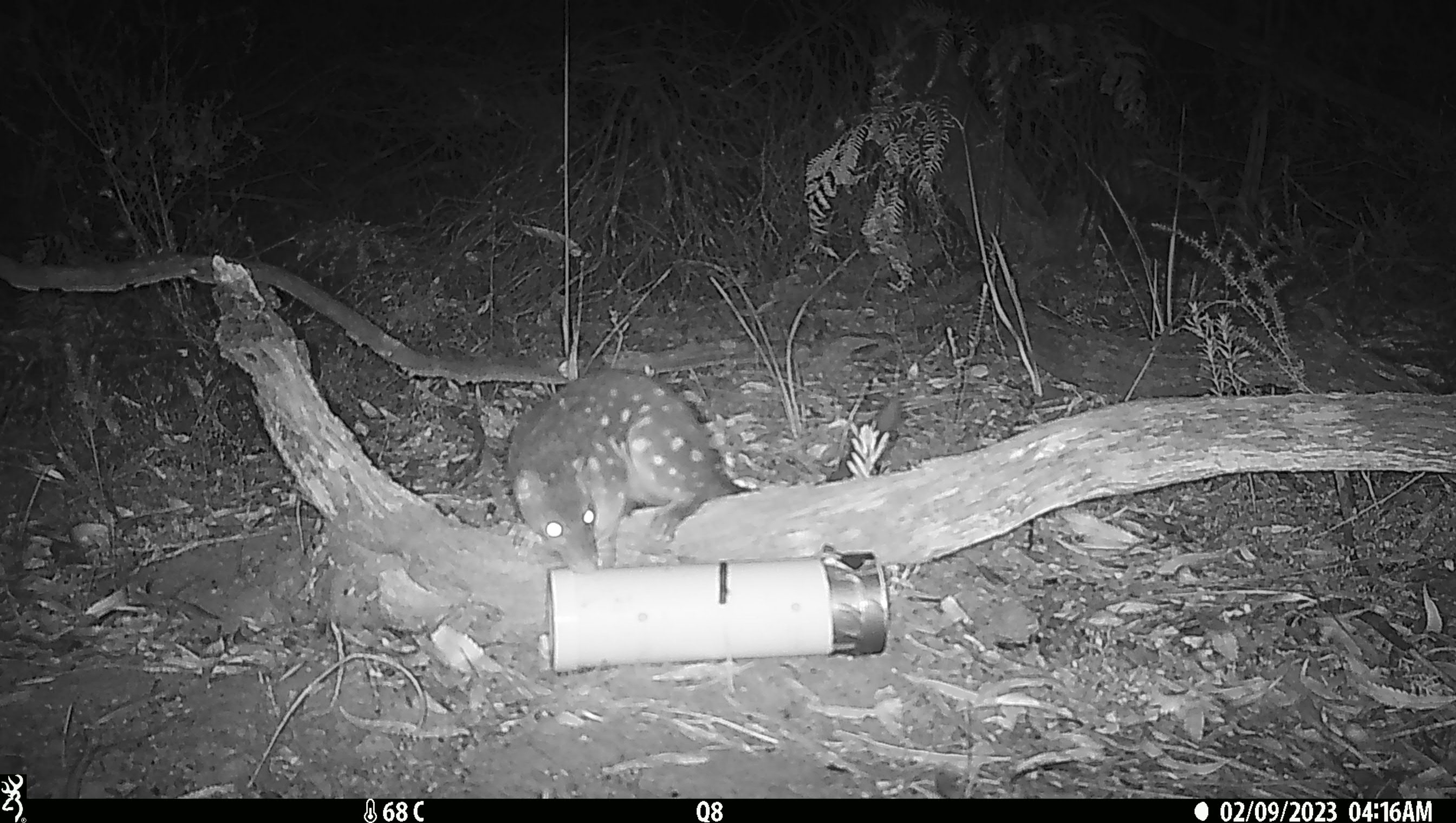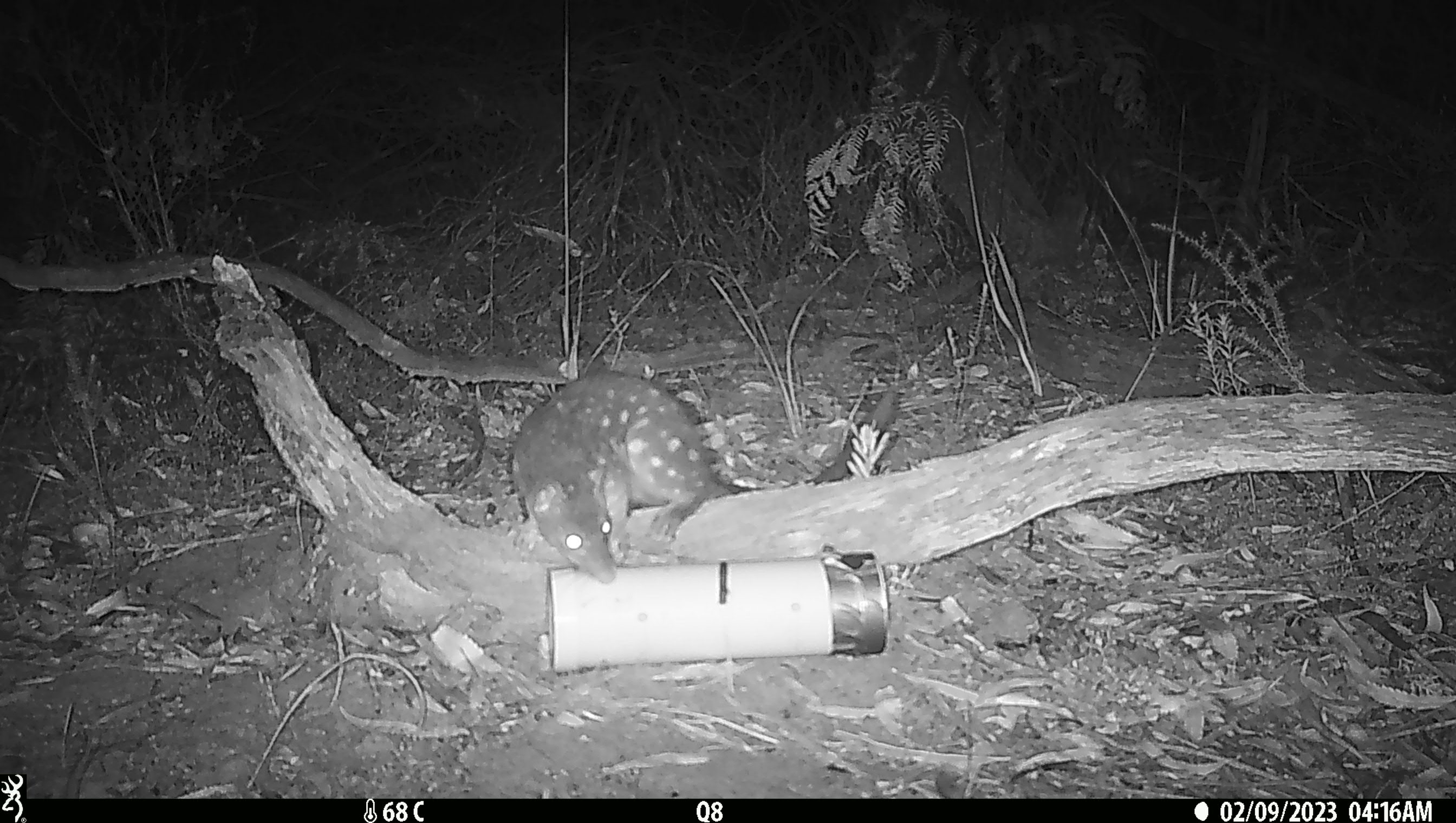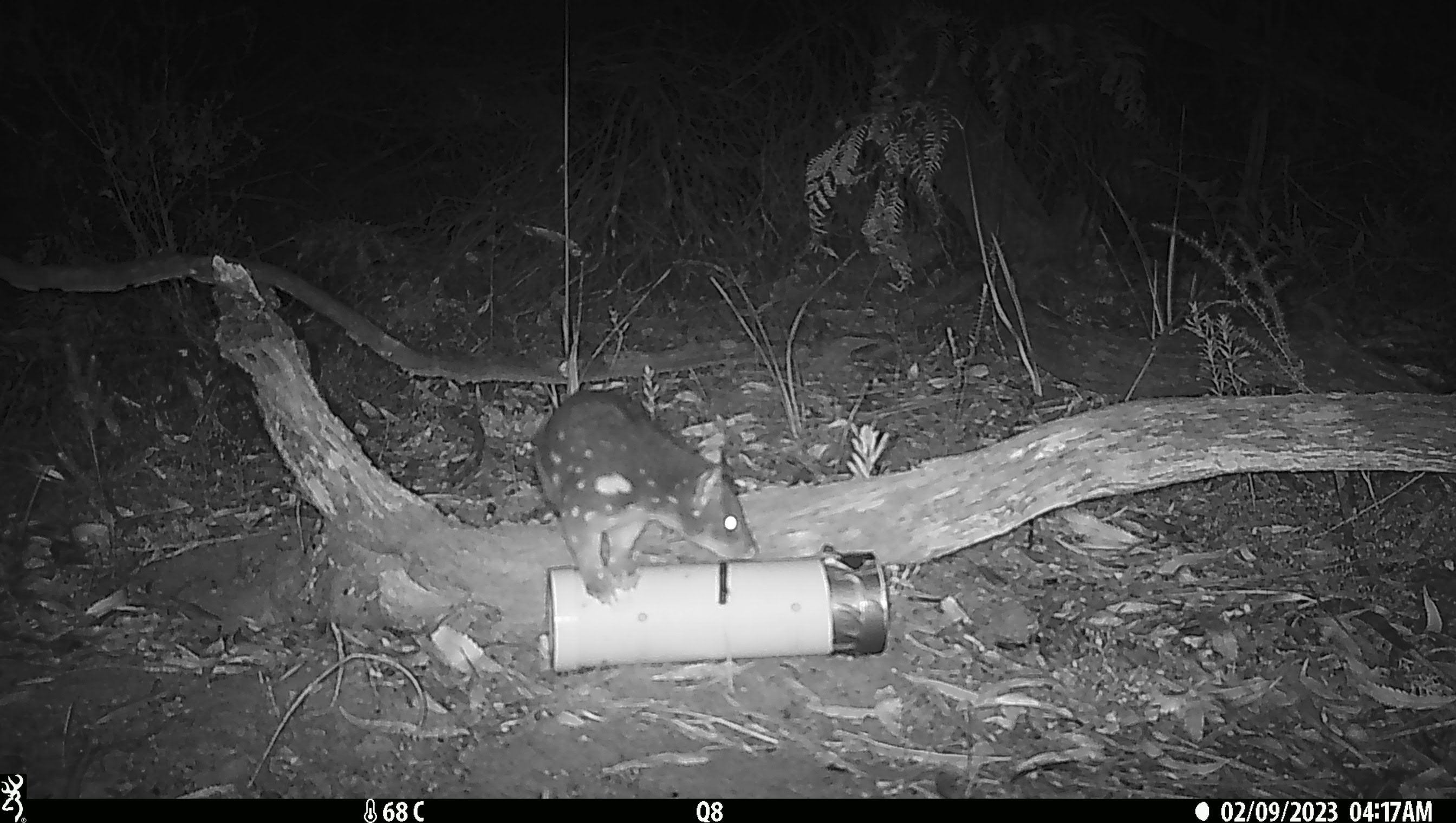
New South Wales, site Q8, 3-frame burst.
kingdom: Animalia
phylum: Chordata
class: Mammalia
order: Dasyuromorphia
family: Dasyuridae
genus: Dasyurus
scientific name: Dasyurus maculatus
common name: spotted-tailed quoll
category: quoll